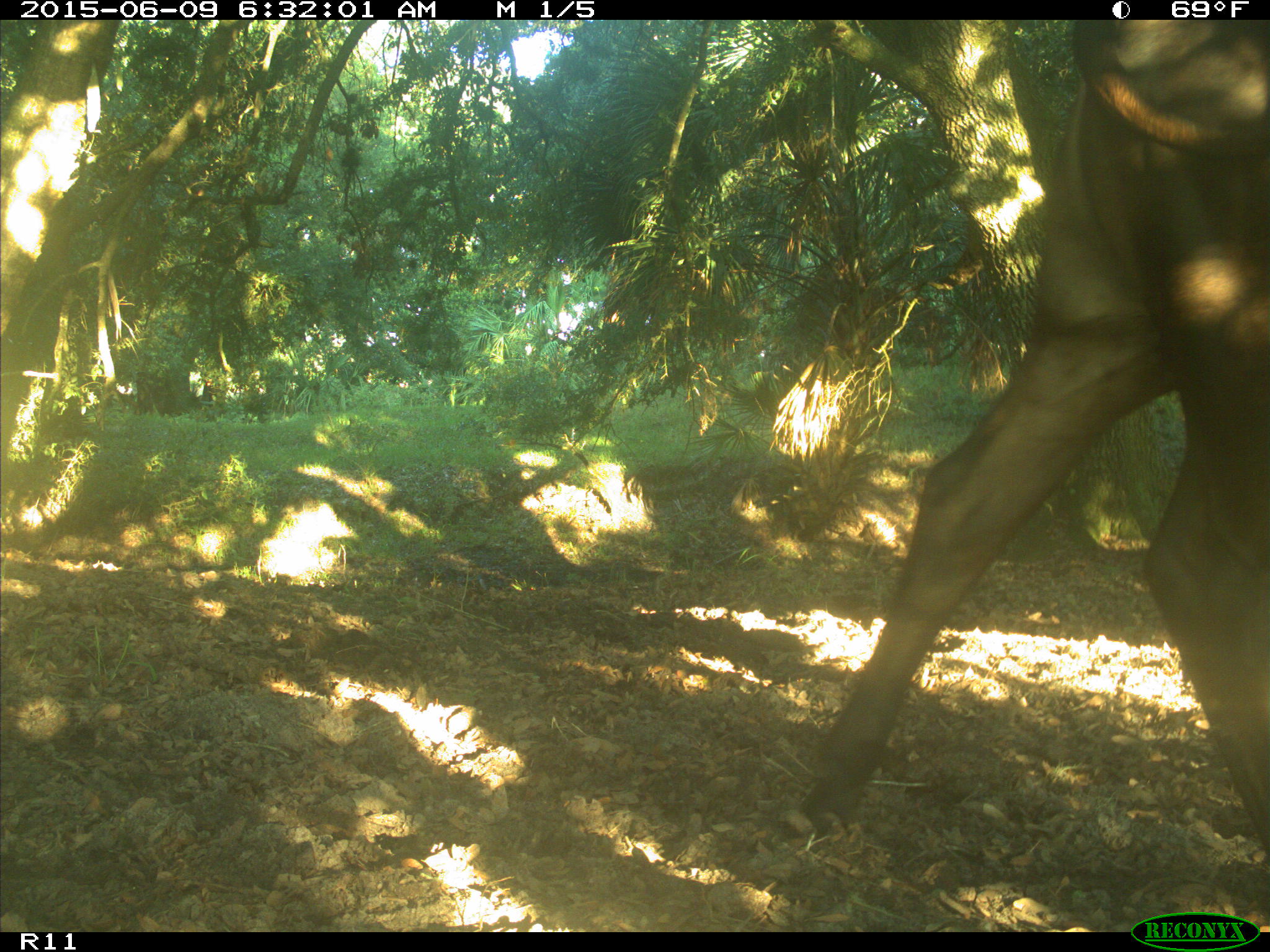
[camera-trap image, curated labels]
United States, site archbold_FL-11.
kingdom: Animalia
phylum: Chordata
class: Mammalia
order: Artiodactyla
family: Bovidae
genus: Bos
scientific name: Bos taurus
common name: domestic cow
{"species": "Bos taurus (domestic cow)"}